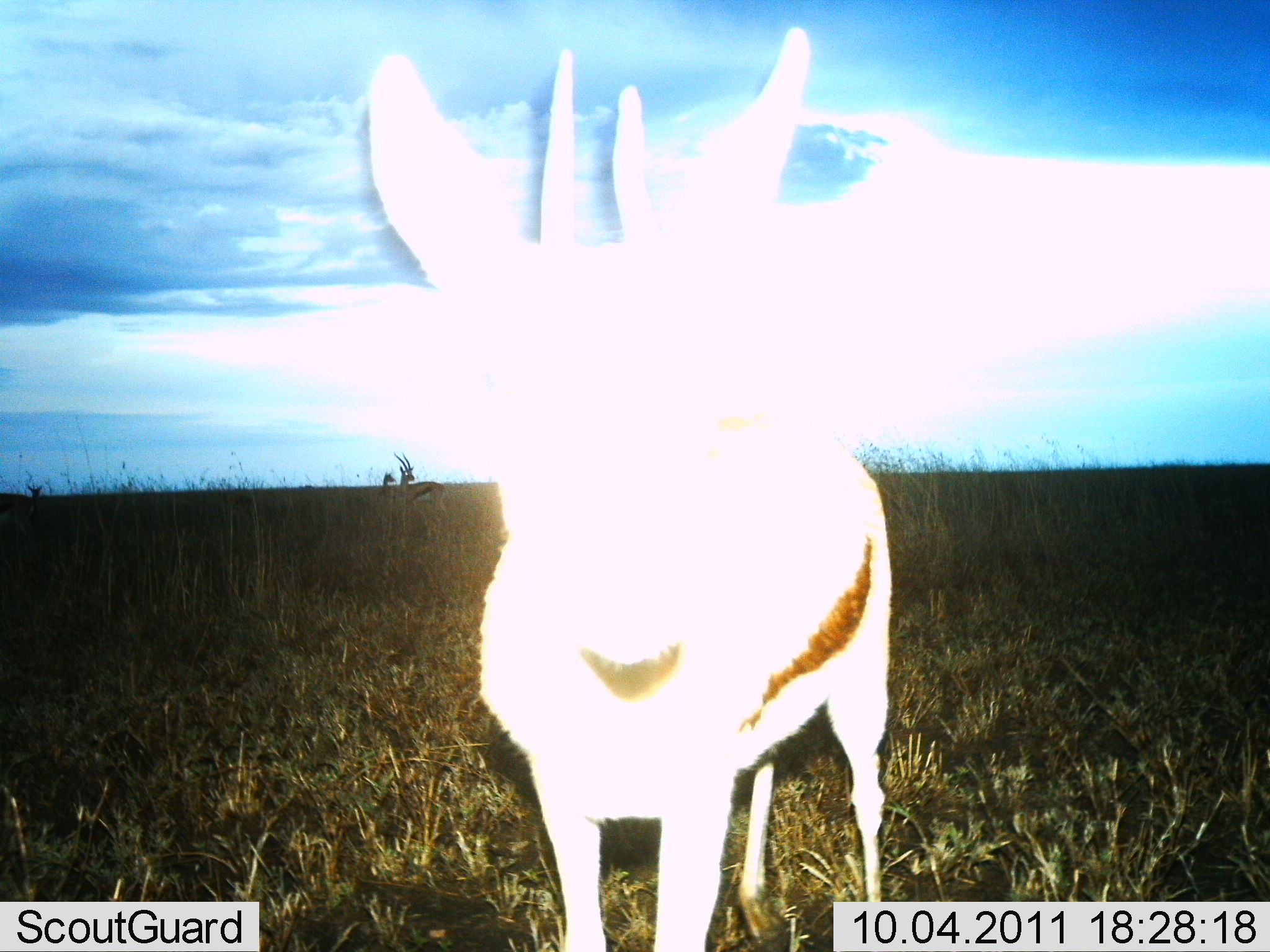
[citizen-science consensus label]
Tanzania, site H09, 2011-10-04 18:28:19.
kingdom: Animalia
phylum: Chordata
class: Mammalia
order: Artiodactyla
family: Bovidae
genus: Eudorcas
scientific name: Eudorcas thomsonii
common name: thomson's gazelle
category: gazellethomsons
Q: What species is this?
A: Gazellethomsons (thomson's gazelle) (Eudorcas thomsonii).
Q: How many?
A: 1.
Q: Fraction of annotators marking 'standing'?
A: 85%.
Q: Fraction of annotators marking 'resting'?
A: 0%.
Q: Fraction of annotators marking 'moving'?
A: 0%.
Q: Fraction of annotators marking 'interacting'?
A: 23%.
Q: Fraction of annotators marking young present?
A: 0%.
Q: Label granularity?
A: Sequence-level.